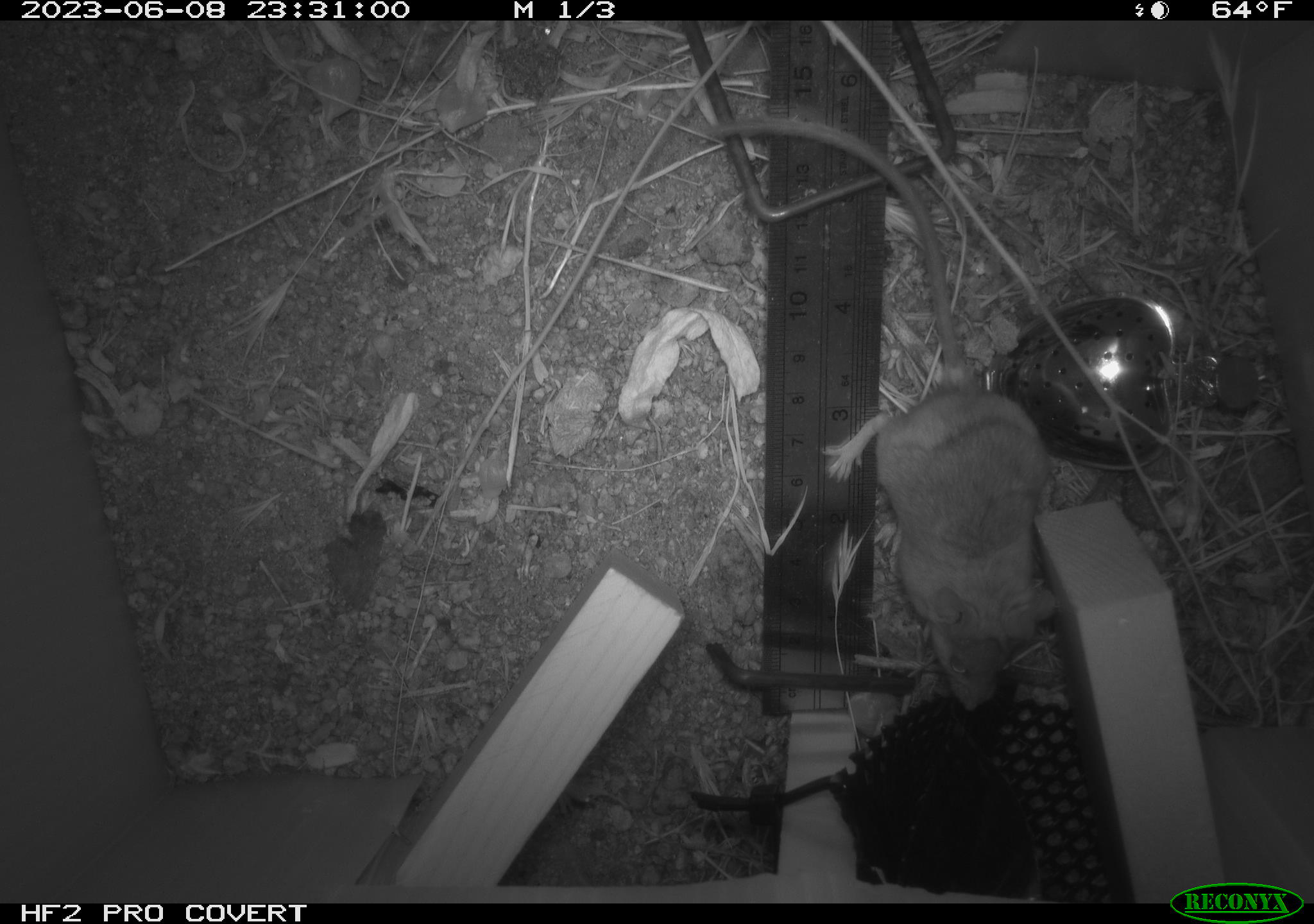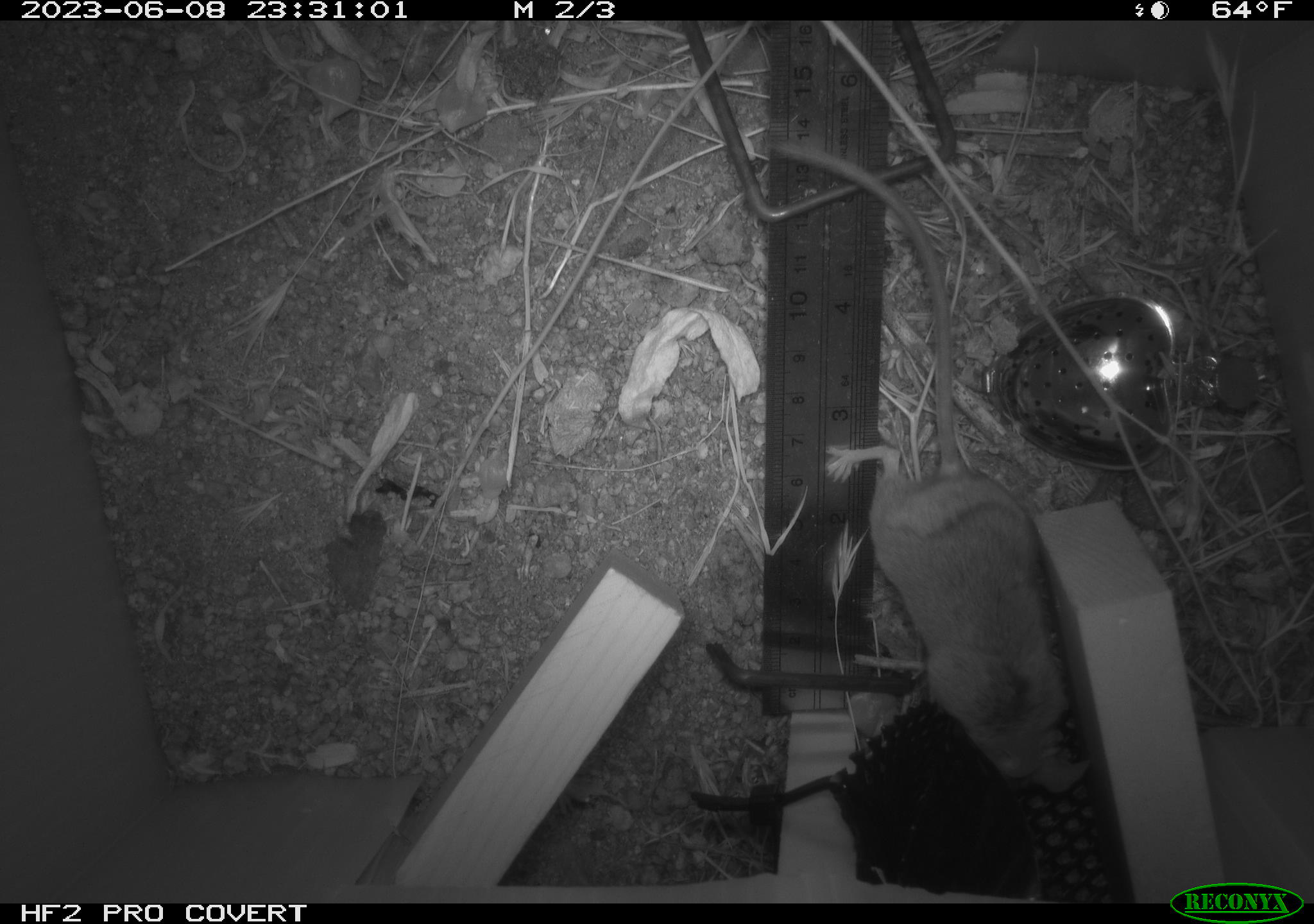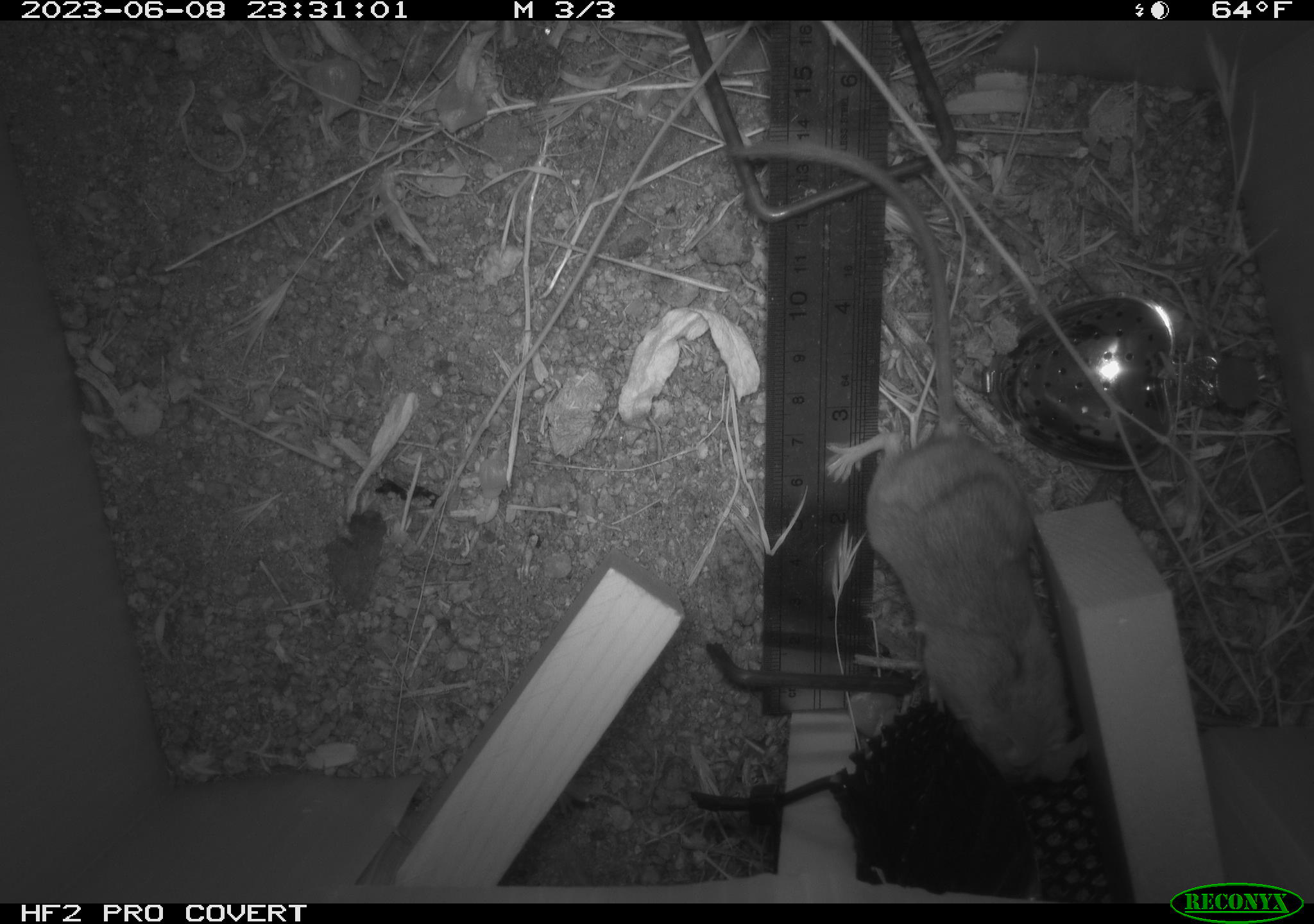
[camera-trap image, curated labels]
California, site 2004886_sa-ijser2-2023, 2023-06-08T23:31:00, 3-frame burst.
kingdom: Animalia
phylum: Chordata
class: Mammalia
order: Rodentia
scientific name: Rodentia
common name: mouse species